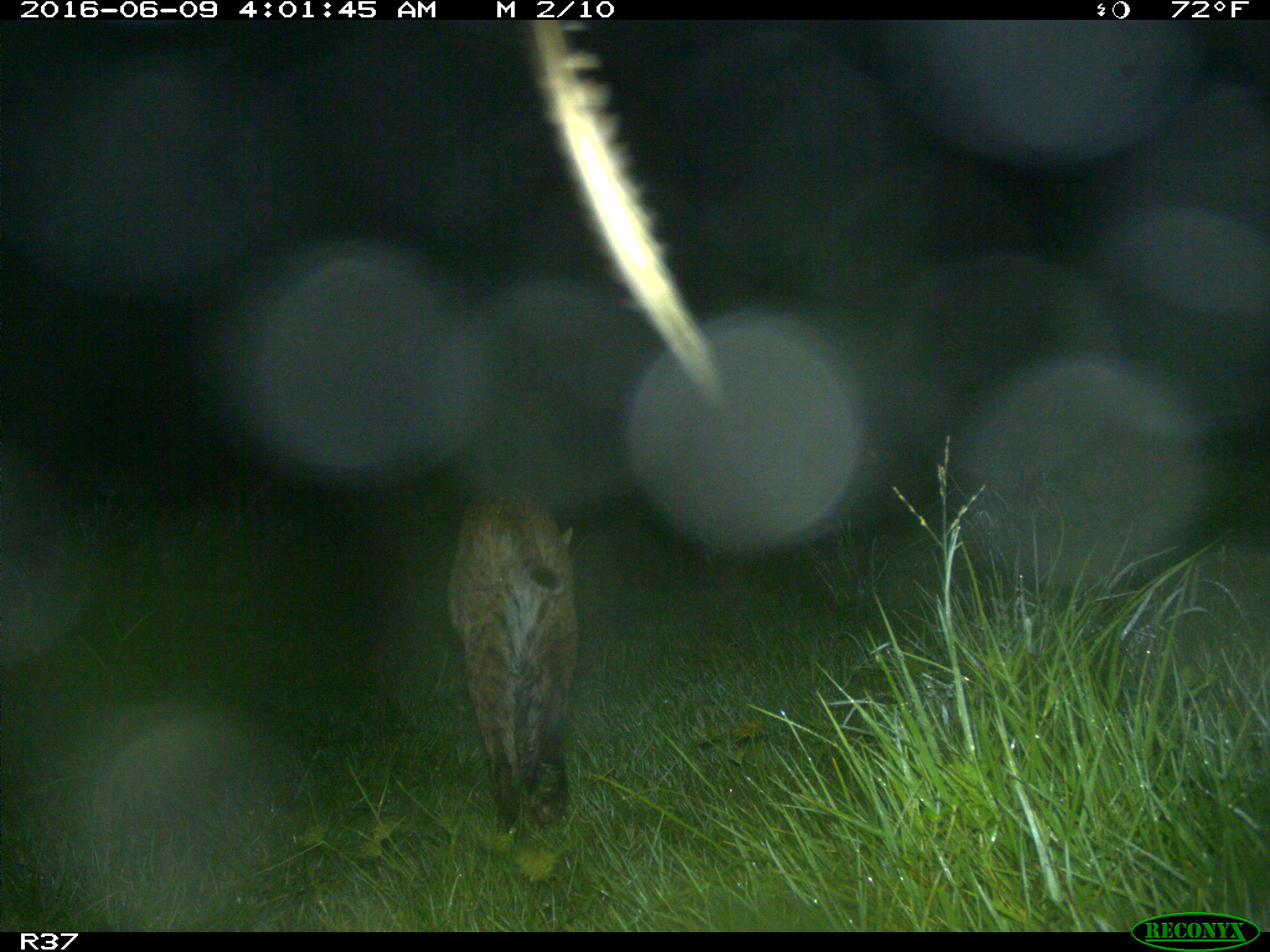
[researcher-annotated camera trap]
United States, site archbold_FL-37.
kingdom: Animalia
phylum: Chordata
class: Mammalia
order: Carnivora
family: Felidae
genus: Lynx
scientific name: Lynx rufus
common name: bobcat